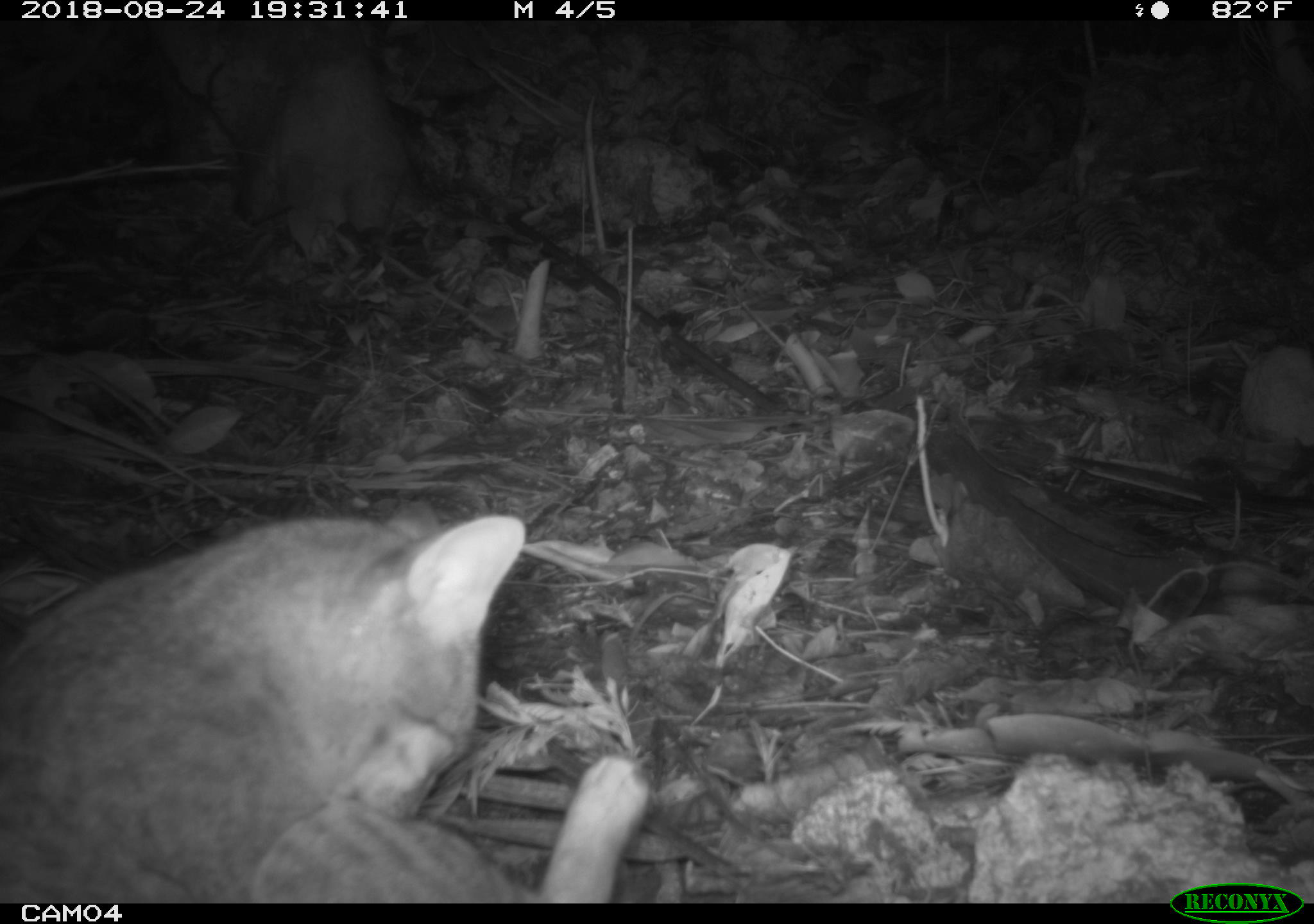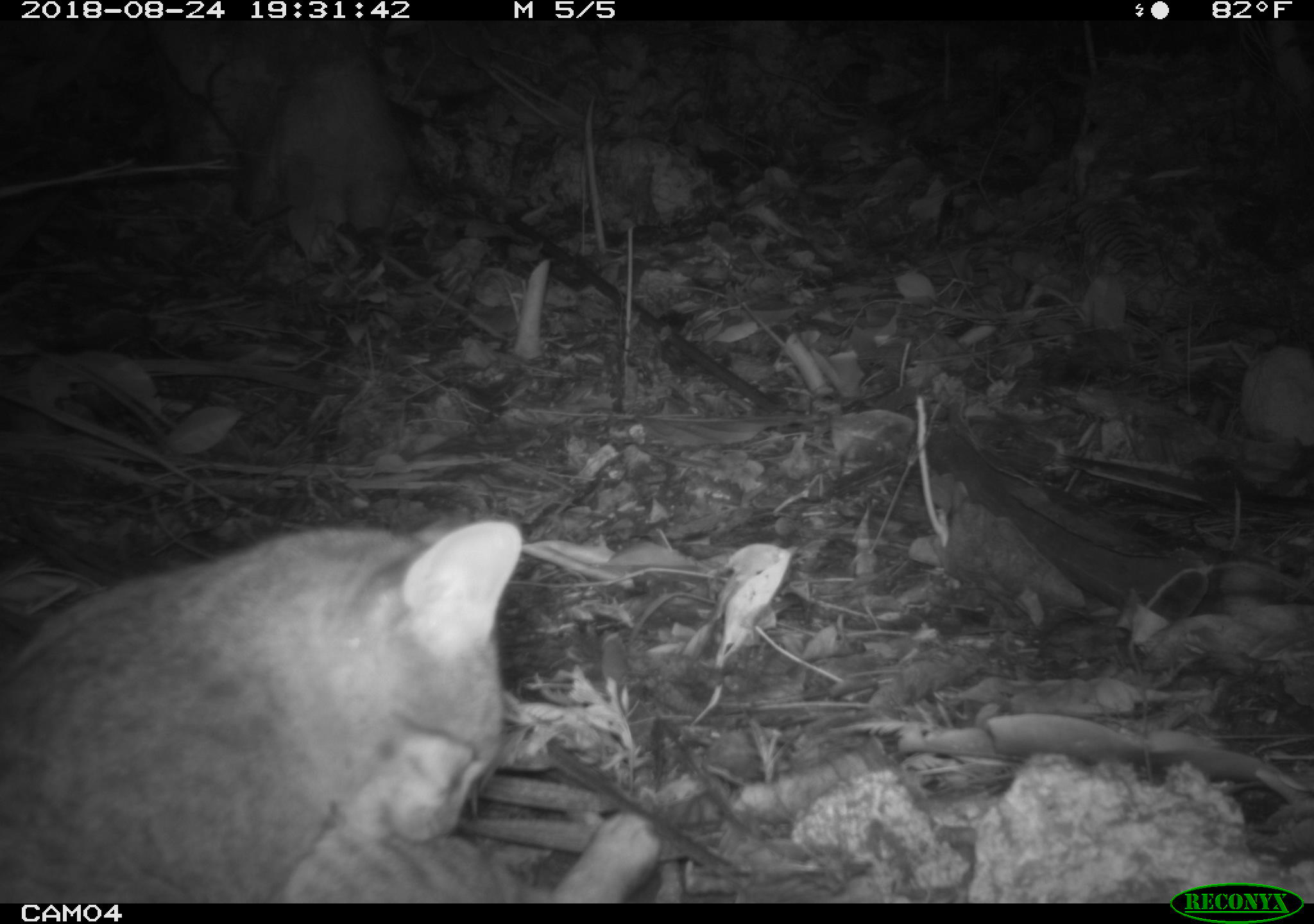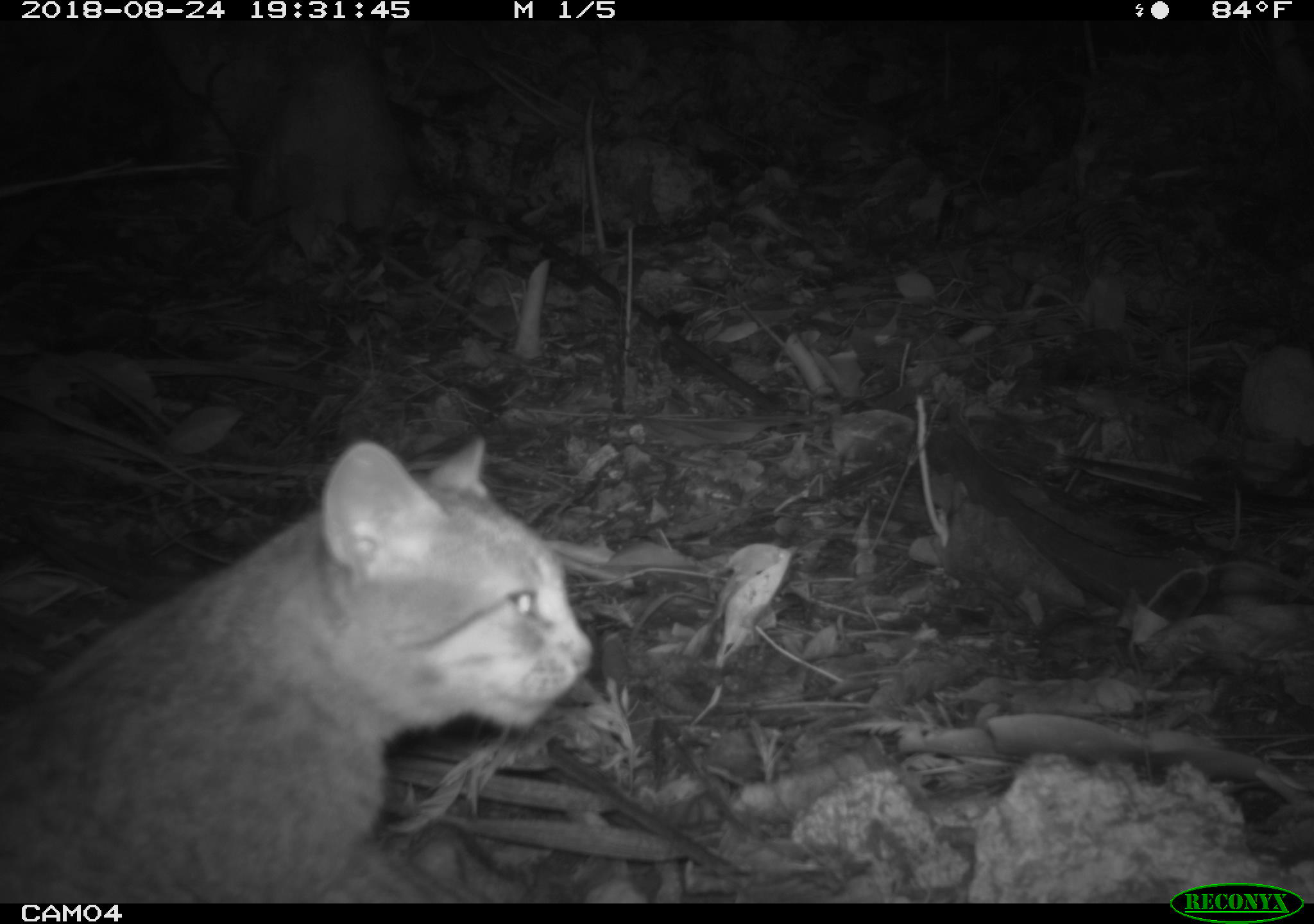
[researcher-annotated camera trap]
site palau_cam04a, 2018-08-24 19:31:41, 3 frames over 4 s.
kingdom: Animalia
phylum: Chordata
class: Mammalia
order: Carnivora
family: Felidae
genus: Felis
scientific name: Felis catus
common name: cat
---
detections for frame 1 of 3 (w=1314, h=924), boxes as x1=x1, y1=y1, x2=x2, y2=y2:
cat: x1=4, y1=498, x2=645, y2=905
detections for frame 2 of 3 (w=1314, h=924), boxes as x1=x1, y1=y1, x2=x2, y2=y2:
cat: x1=0, y1=514, x2=628, y2=901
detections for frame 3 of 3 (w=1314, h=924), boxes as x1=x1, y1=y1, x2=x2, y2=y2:
cat: x1=0, y1=431, x2=604, y2=898